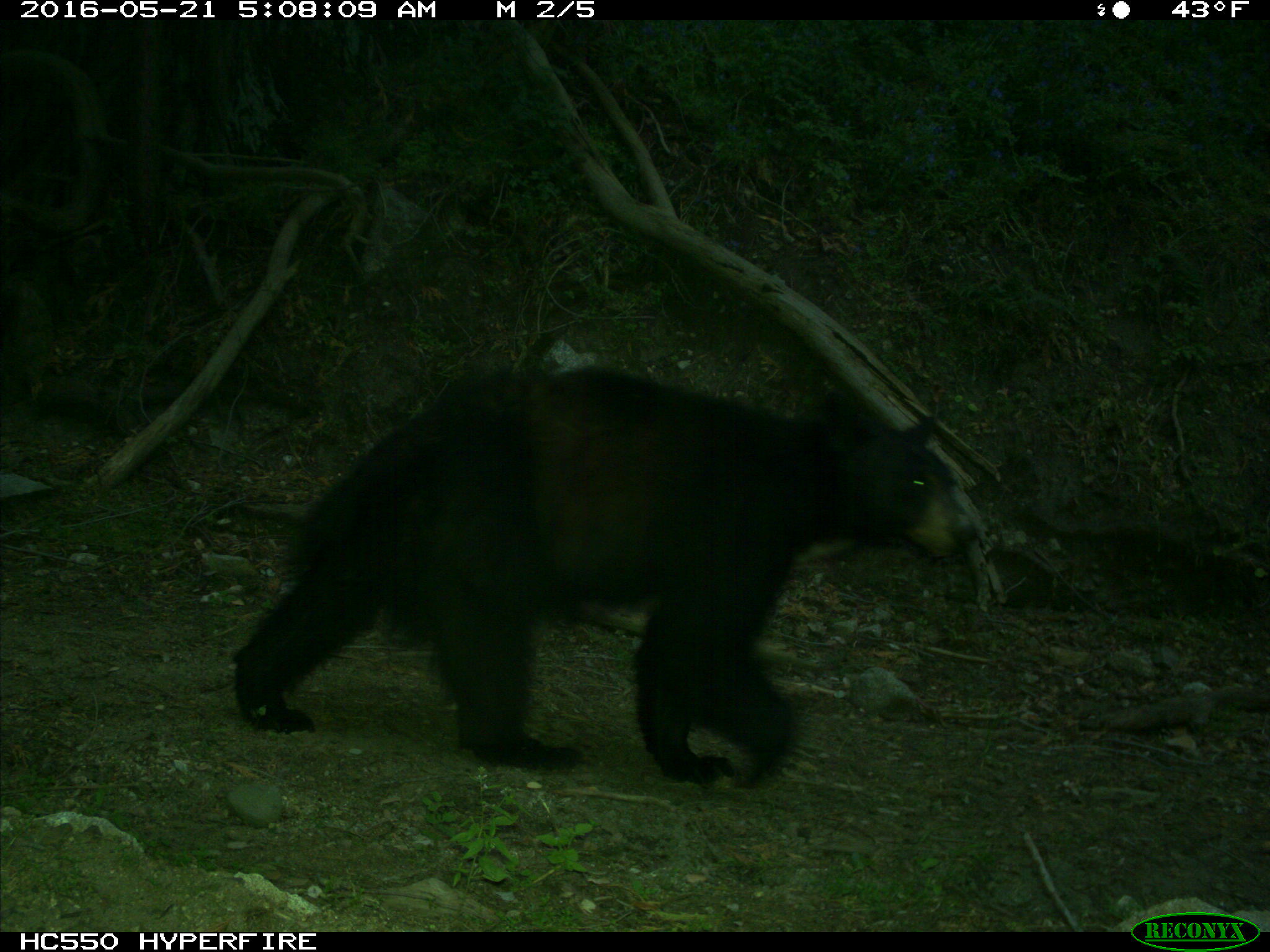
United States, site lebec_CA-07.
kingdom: Animalia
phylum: Chordata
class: Mammalia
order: Carnivora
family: Ursidae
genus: Ursus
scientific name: Ursus americanus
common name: american black bear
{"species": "Ursus americanus (american black bear)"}